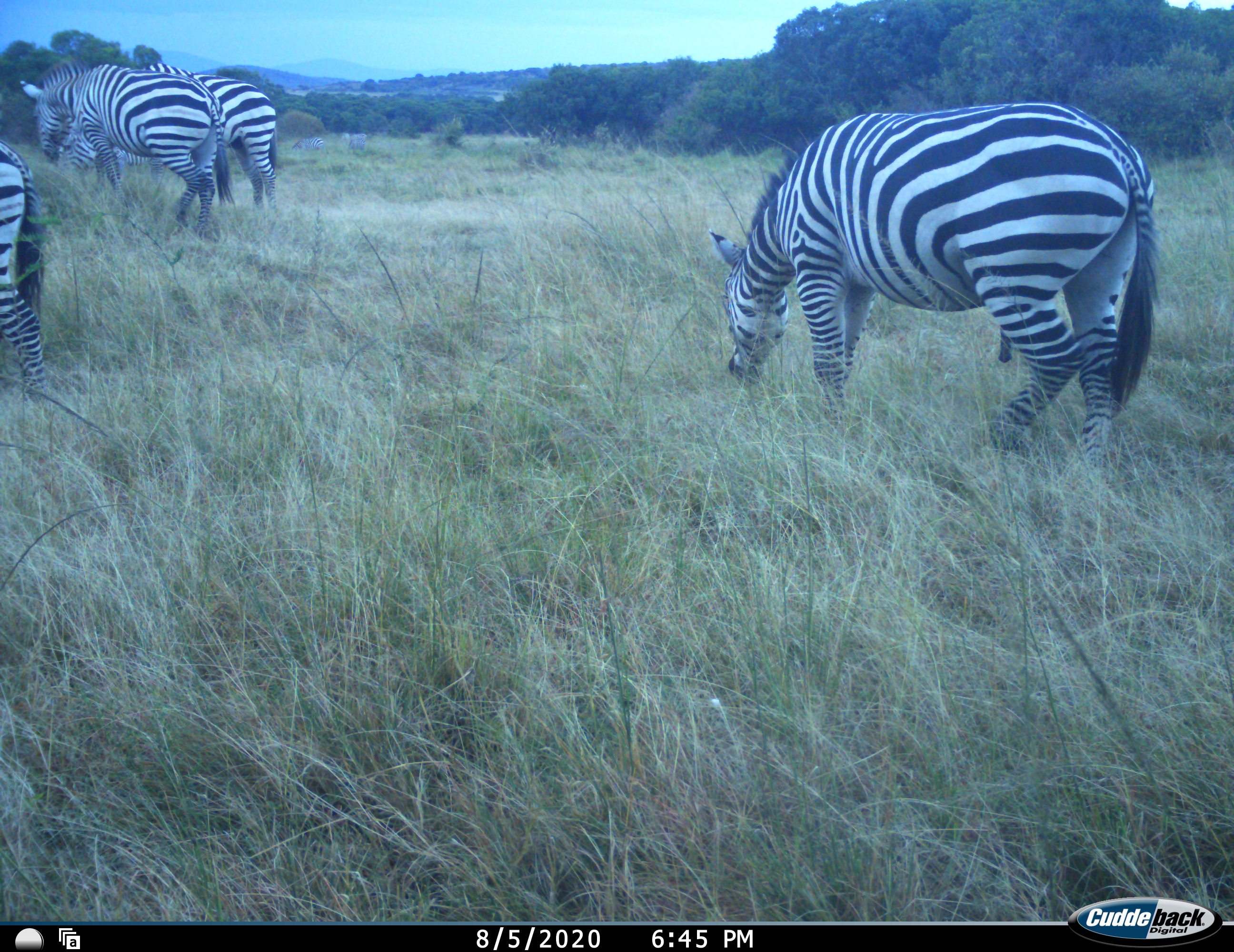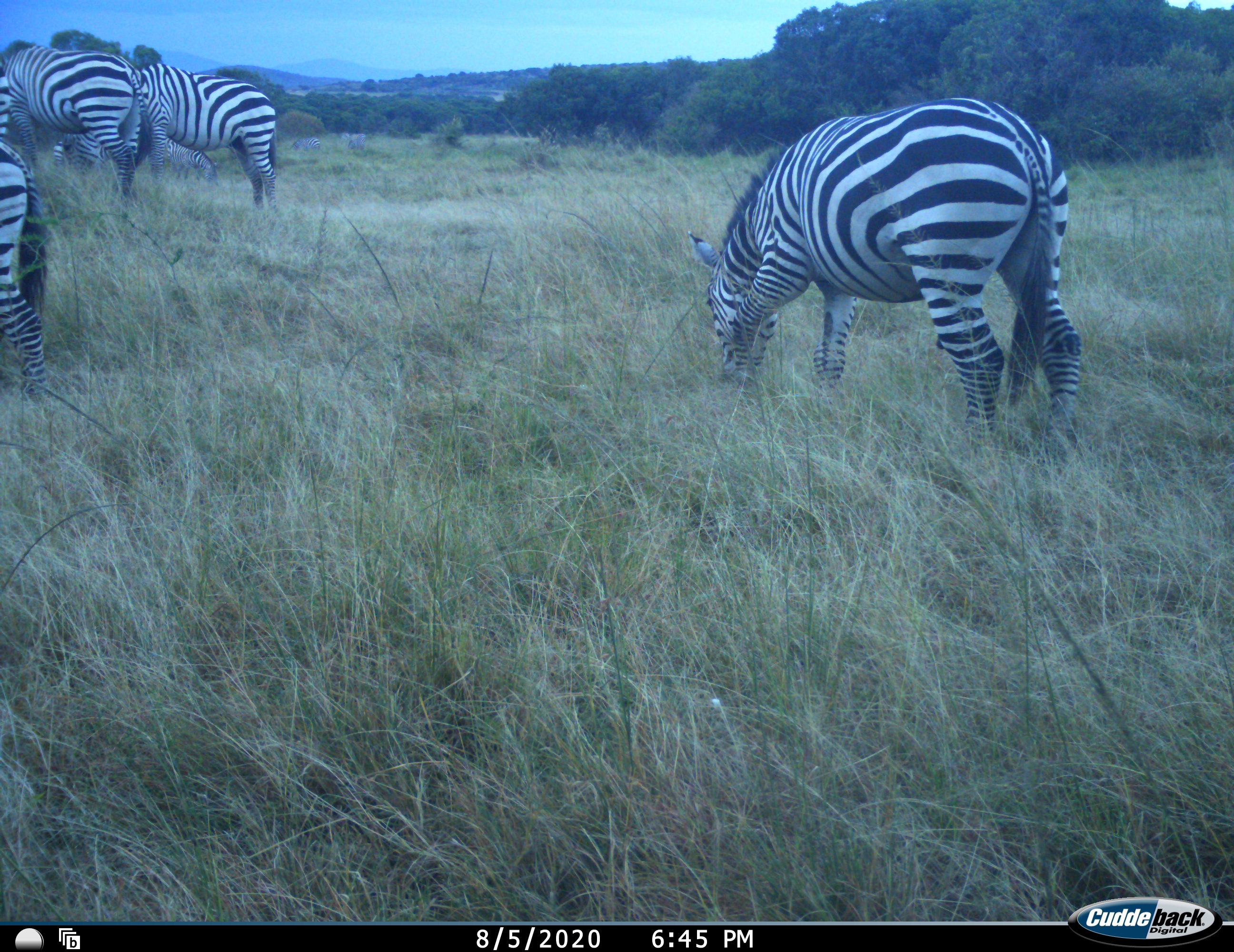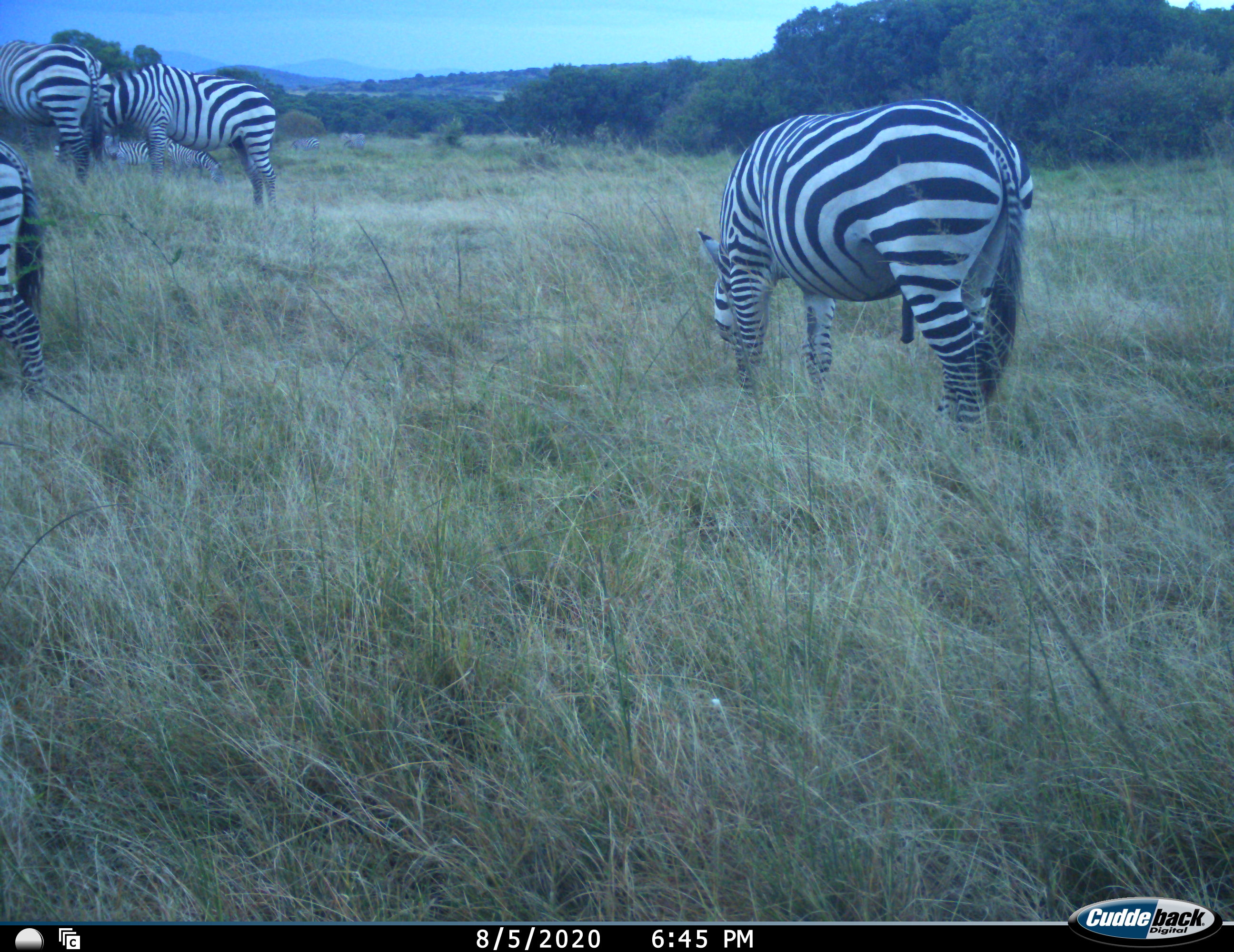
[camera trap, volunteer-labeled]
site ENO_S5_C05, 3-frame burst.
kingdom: Animalia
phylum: Chordata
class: Mammalia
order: Perissodactyla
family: Equidae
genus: Equus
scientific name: Equus quagga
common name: plains zebra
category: zebraplains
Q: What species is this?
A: Zebraplains (plains zebra) (Equus quagga).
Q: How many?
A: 8.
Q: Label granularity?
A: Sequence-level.